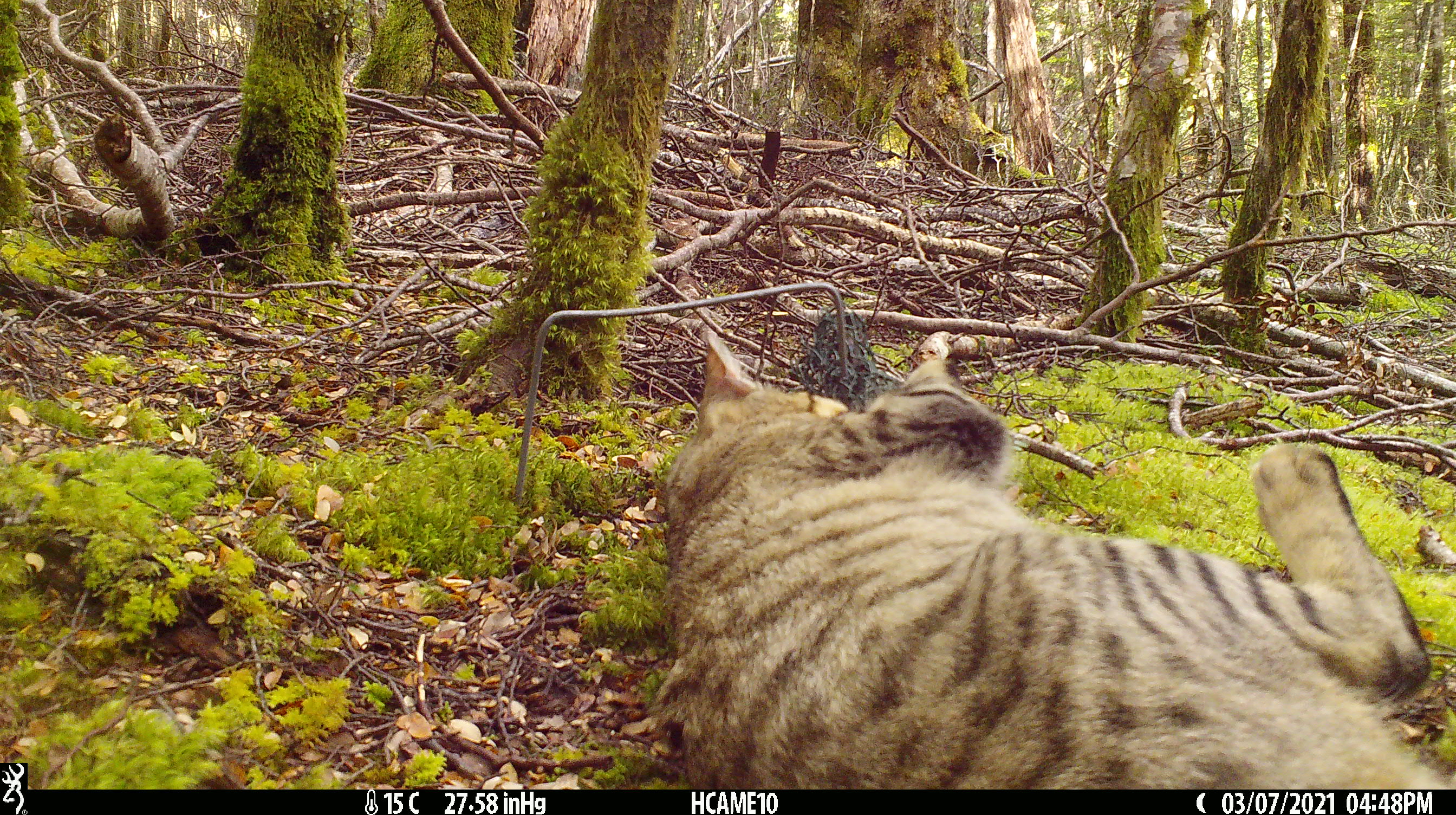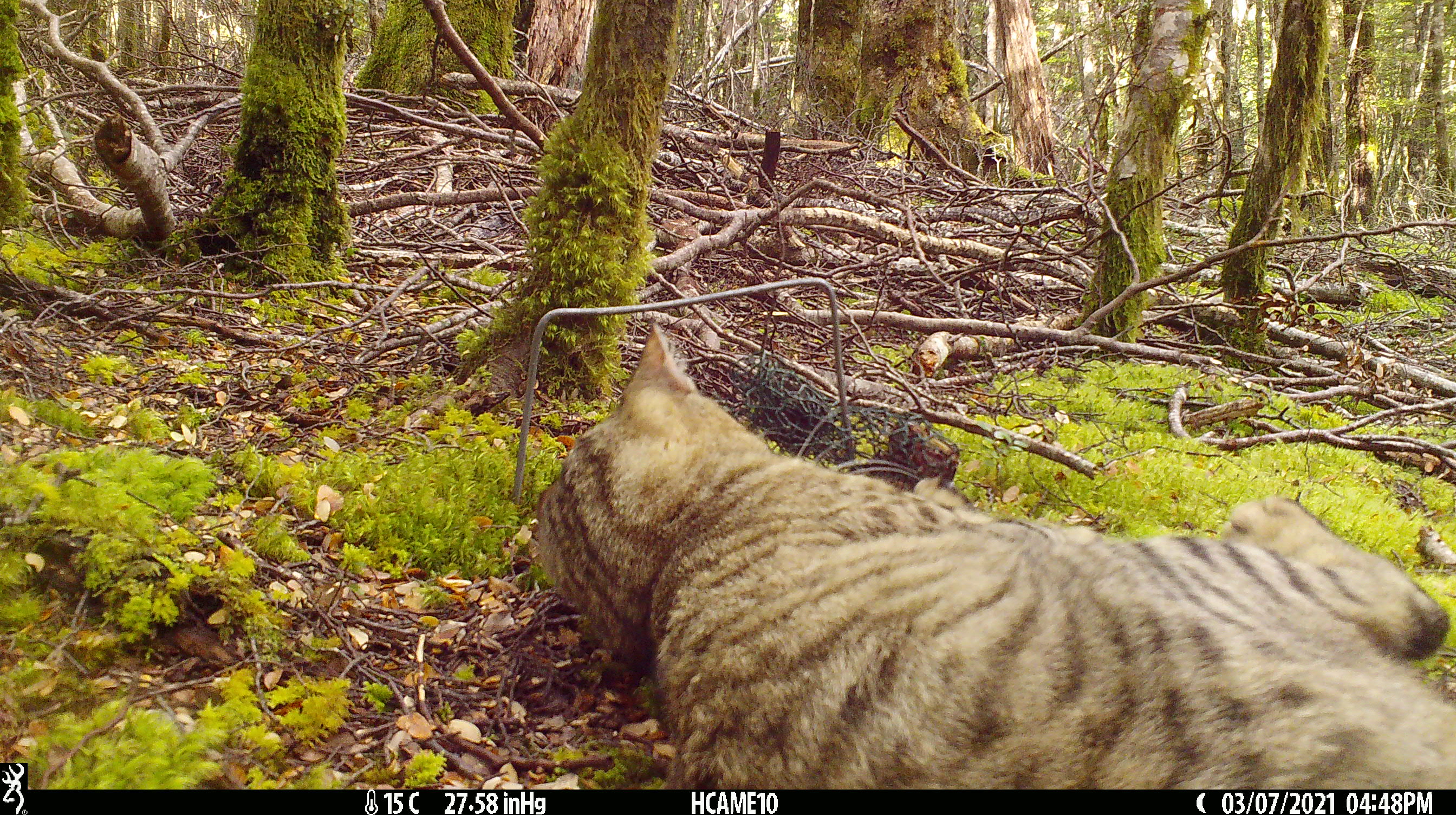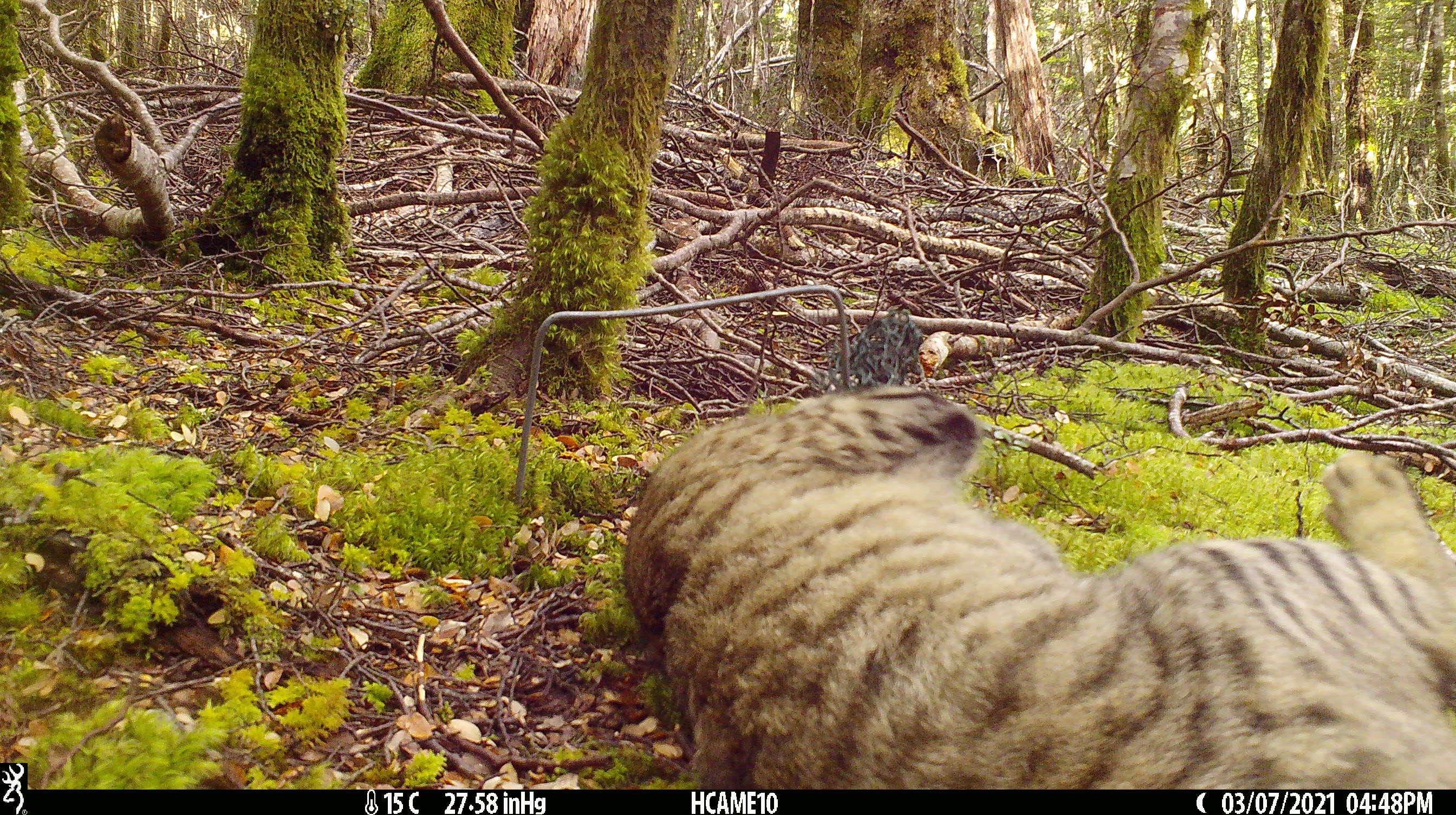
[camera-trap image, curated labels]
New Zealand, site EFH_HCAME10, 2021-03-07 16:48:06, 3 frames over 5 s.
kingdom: Animalia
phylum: Chordata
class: Mammalia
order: Carnivora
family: Felidae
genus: Felis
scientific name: Felis catus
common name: domestic cat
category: cat